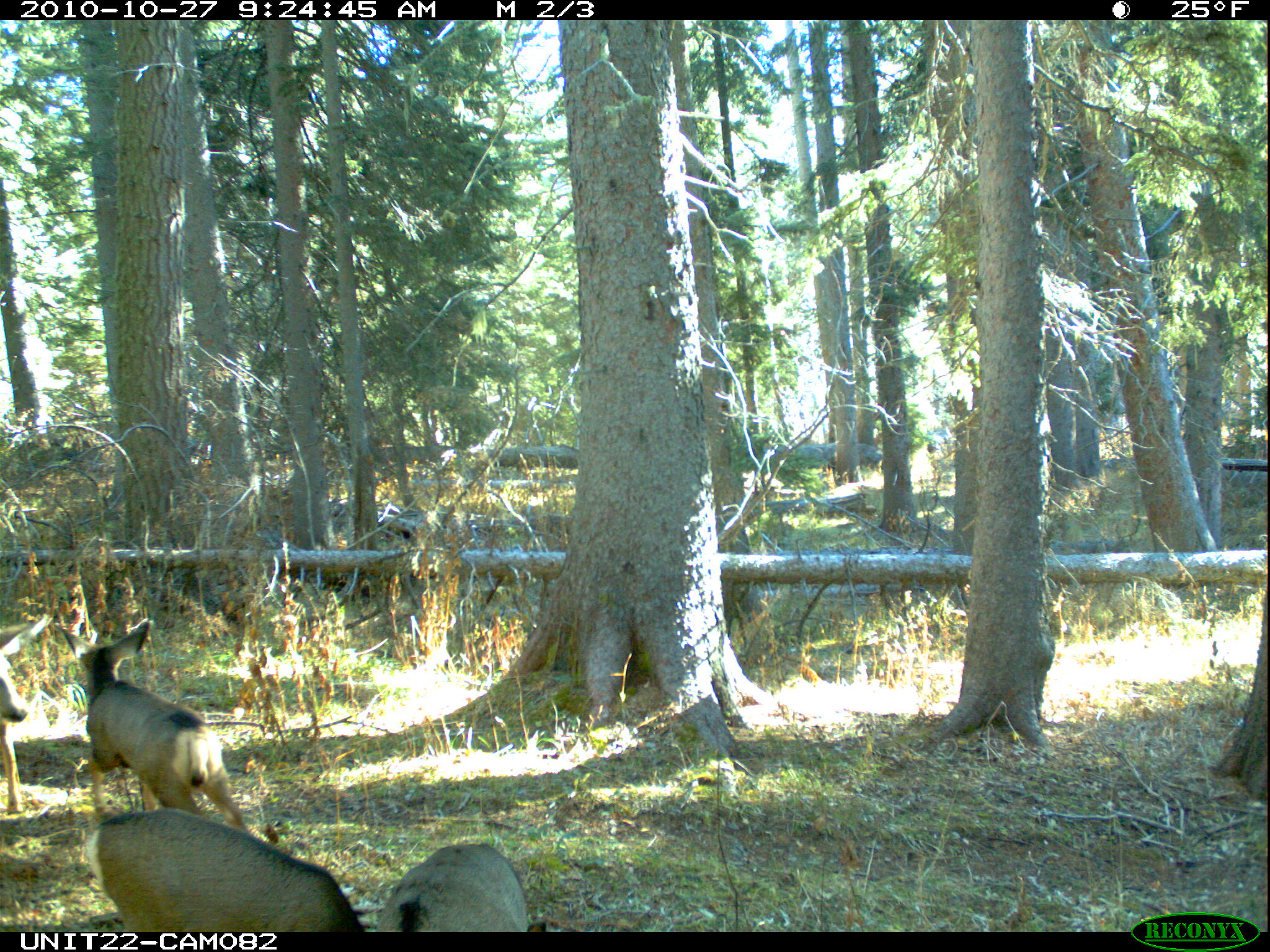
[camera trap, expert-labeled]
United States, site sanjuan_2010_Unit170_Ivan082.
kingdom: Animalia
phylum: Chordata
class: Mammalia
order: Artiodactyla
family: Cervidae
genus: Odocoileus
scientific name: Odocoileus hemionus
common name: mule deer